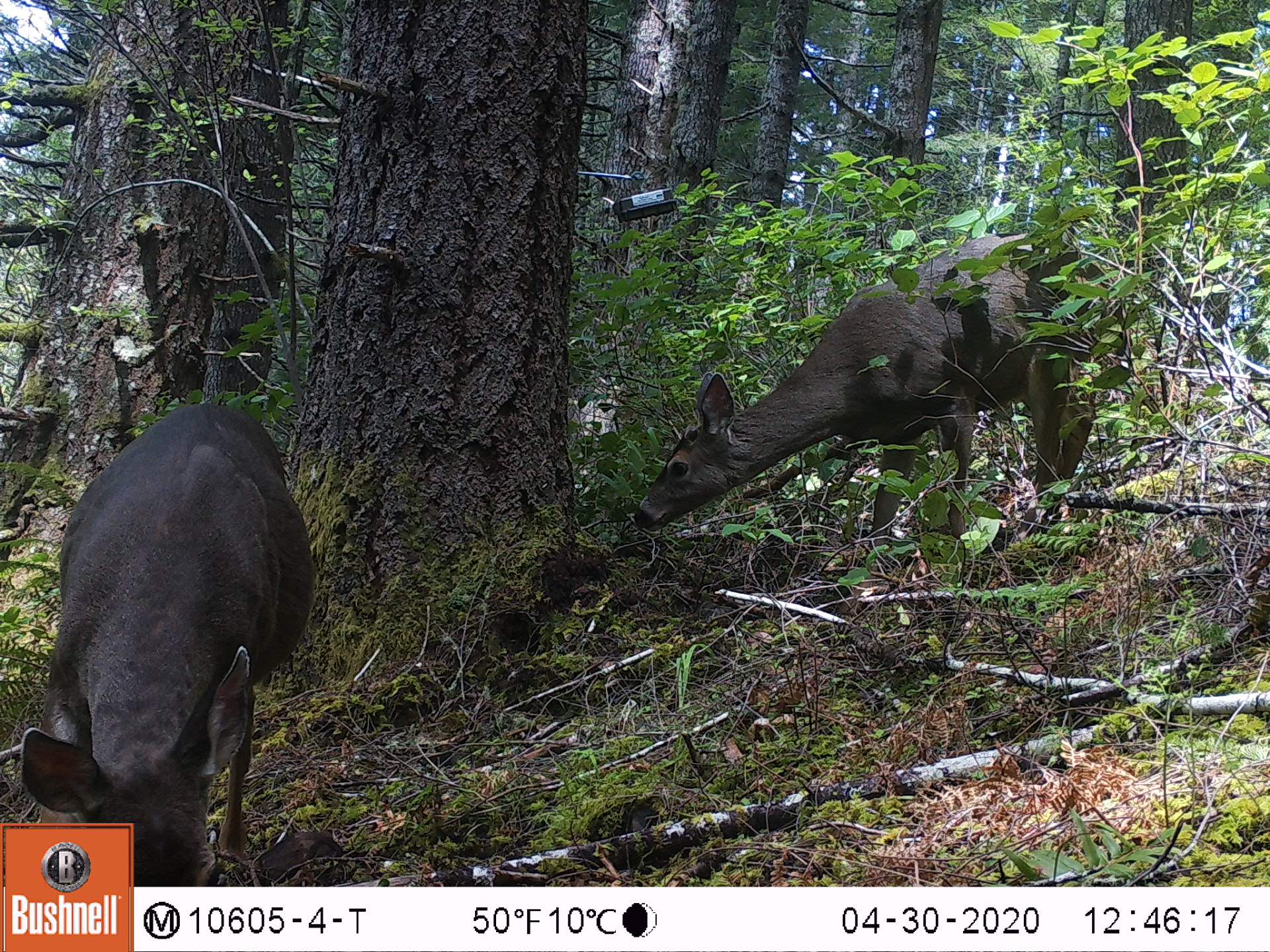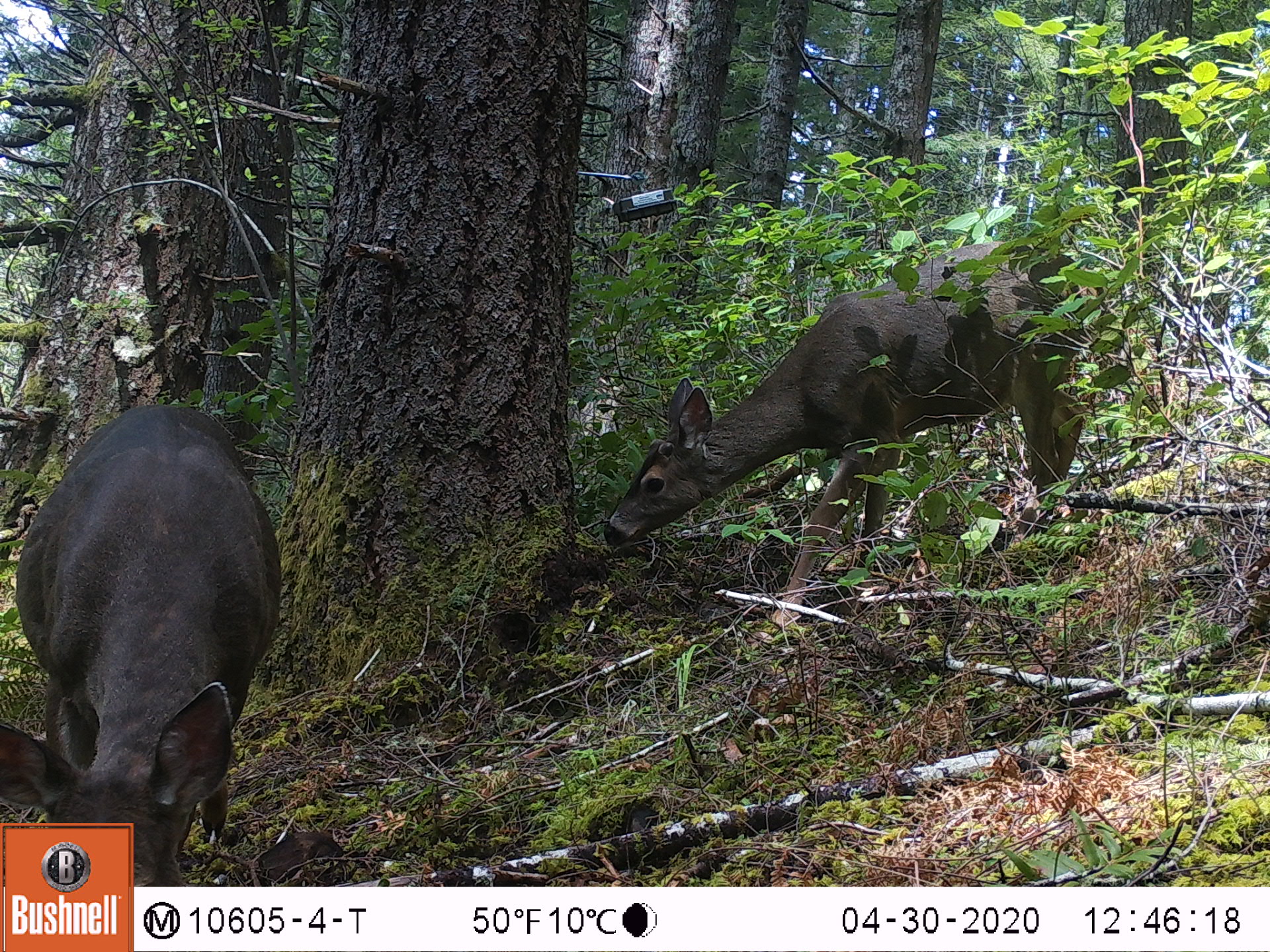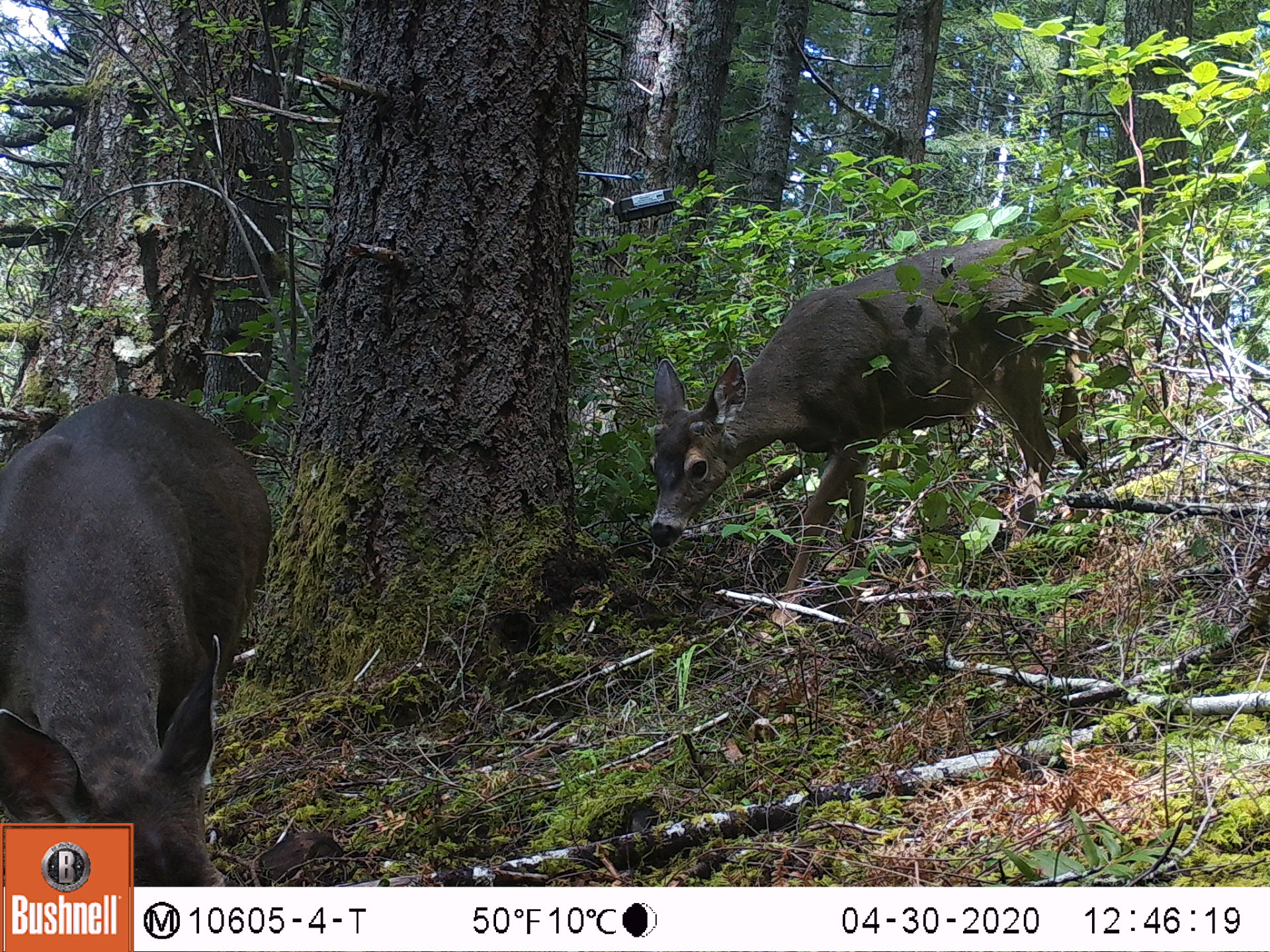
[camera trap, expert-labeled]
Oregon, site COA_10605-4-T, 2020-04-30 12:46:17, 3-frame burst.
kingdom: Animalia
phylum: Chordata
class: Mammalia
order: Artiodactyla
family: Cervidae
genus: Odocoileus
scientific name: Odocoileus hemionus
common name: black-tailed deer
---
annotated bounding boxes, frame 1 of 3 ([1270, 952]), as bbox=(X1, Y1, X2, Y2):
black-tailed deer: bbox=(624, 203, 1143, 536); bbox=(0, 384, 320, 818)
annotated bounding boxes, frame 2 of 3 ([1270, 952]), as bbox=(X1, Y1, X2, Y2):
black-tailed deer: bbox=(589, 230, 1110, 567); bbox=(5, 388, 294, 816)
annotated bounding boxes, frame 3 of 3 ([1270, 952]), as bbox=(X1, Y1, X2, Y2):
black-tailed deer: bbox=(640, 214, 1090, 591); bbox=(5, 386, 280, 818)